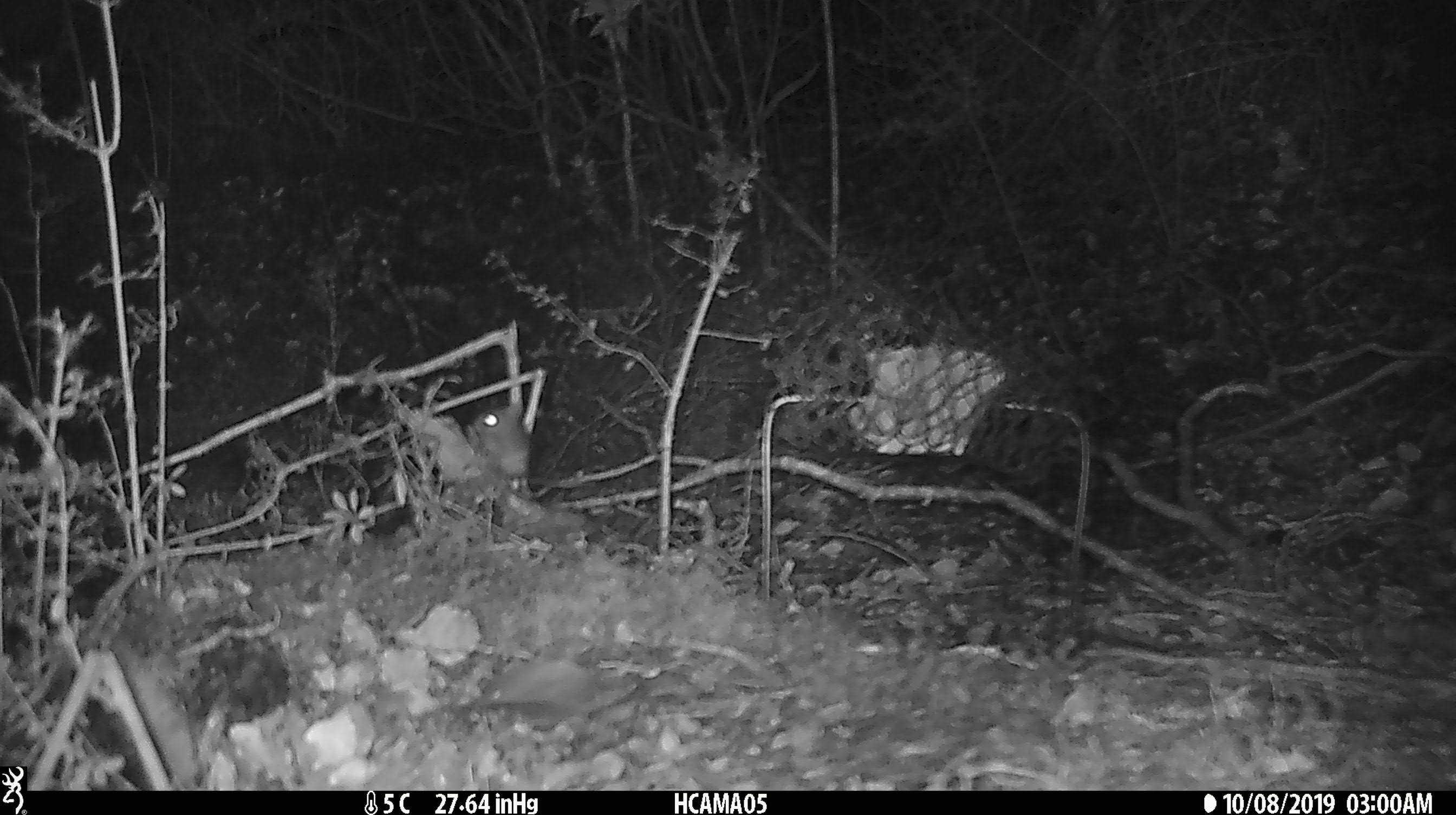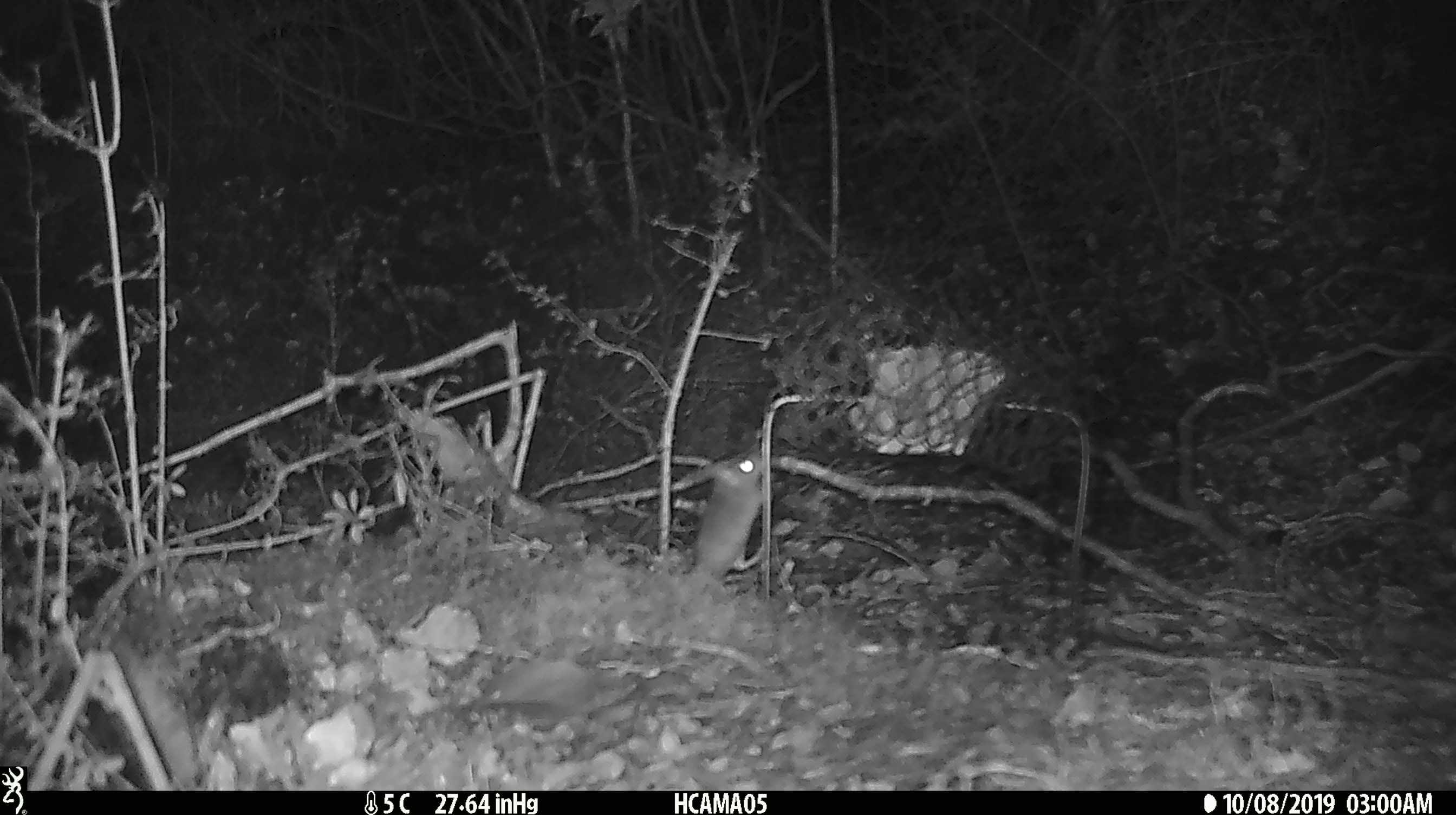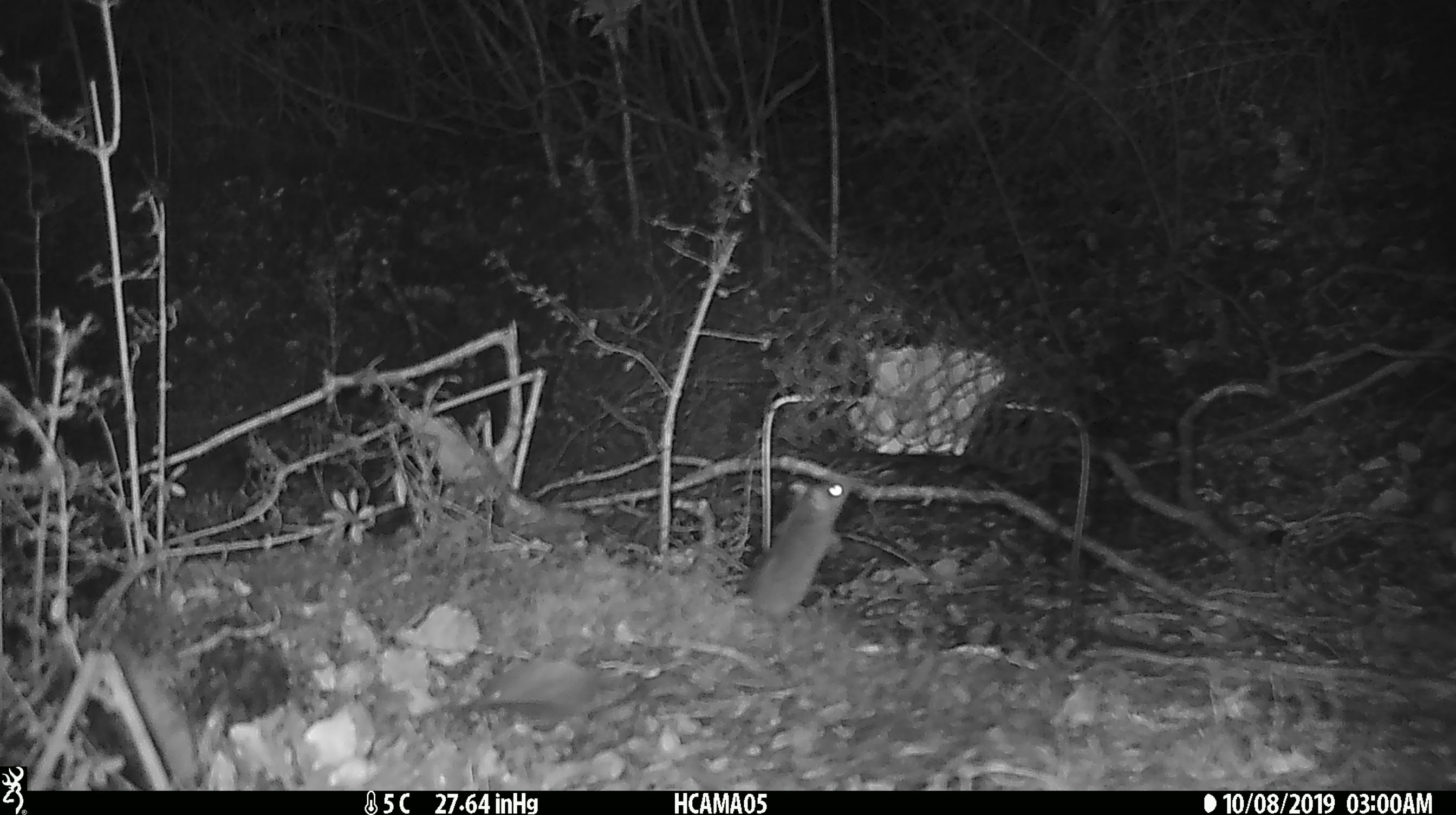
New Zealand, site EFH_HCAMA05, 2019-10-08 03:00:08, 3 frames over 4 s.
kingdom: Animalia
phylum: Chordata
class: Mammalia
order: Rodentia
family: Muridae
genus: Mus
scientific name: Mus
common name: mouse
Mouse (Mus).